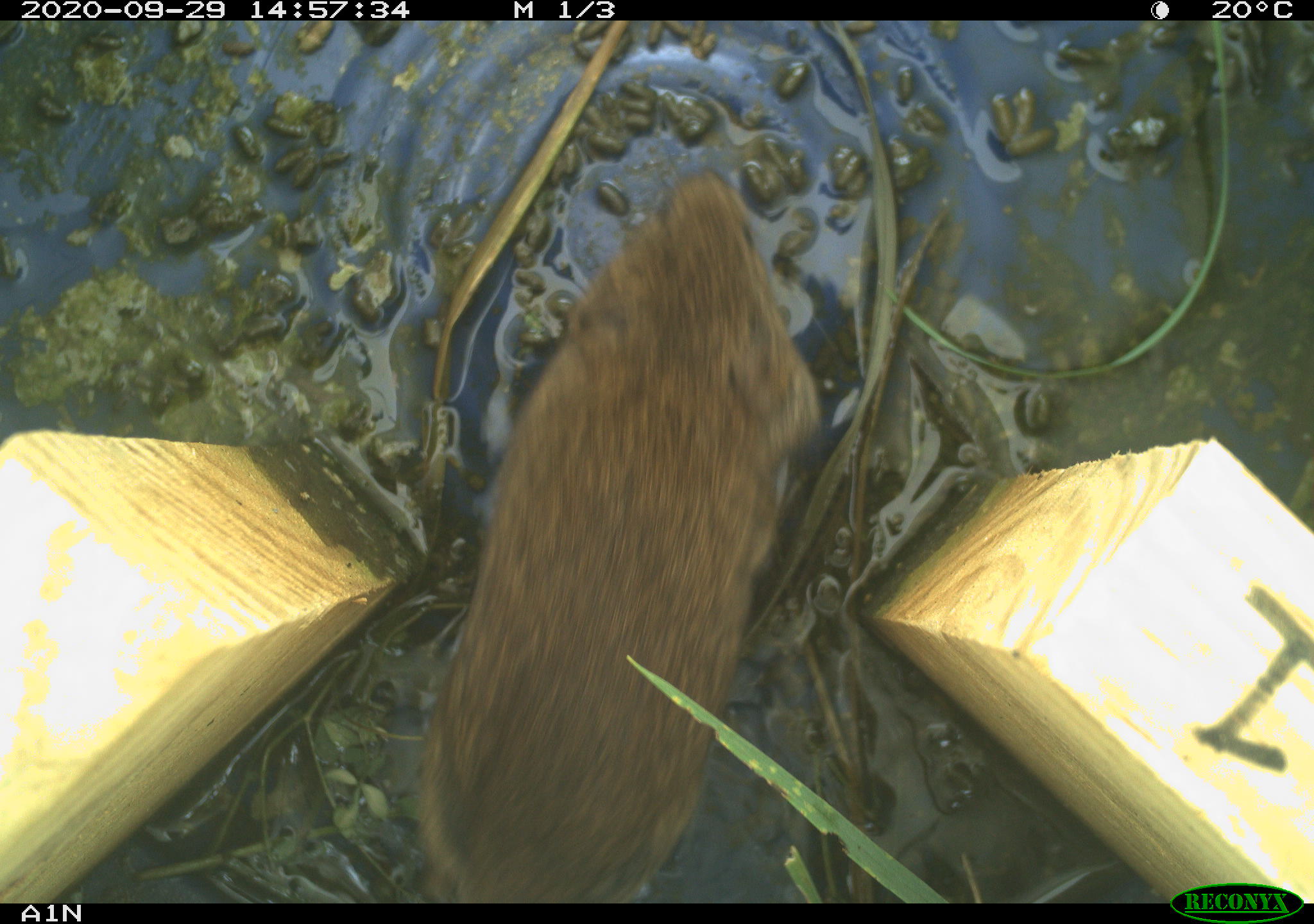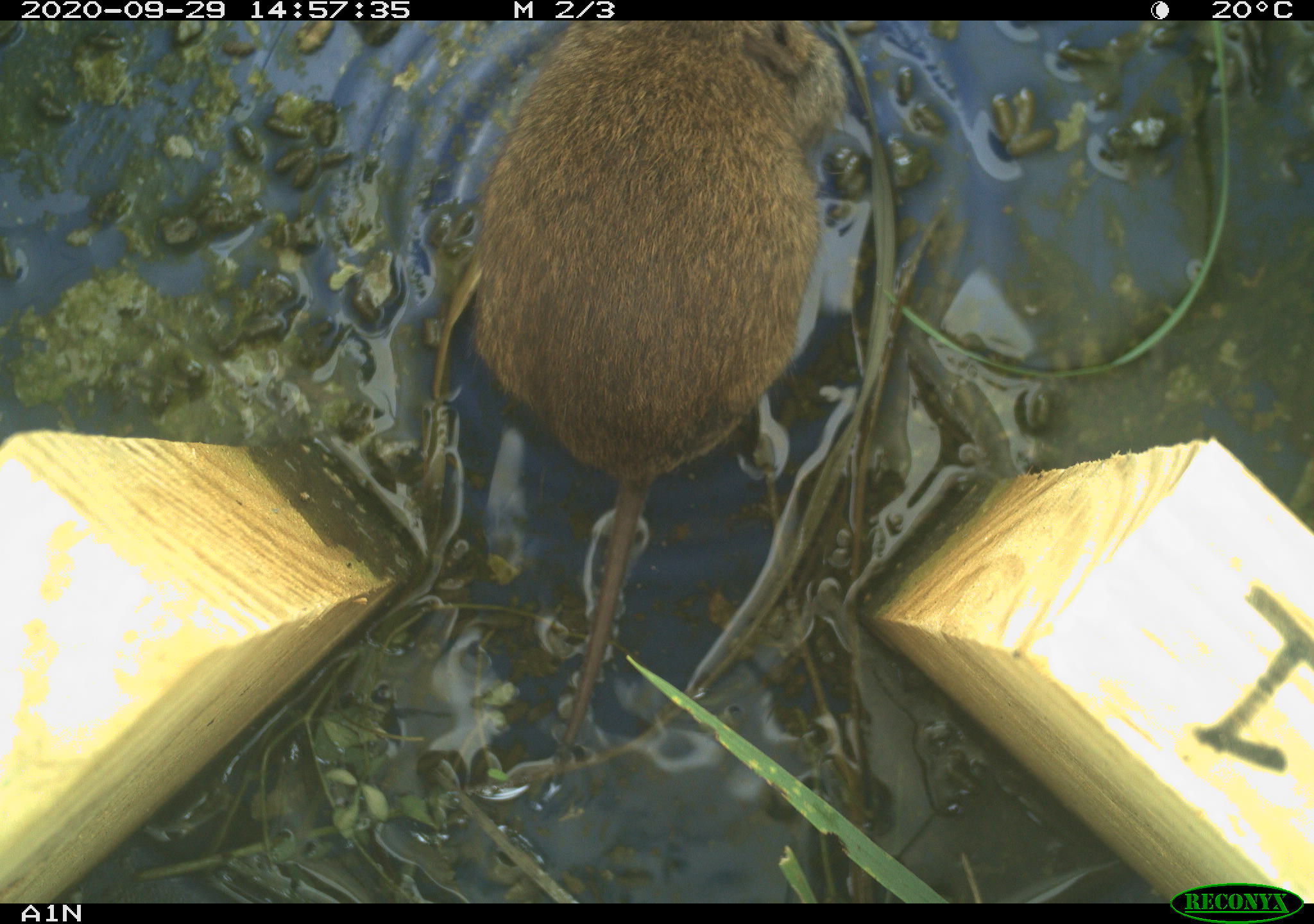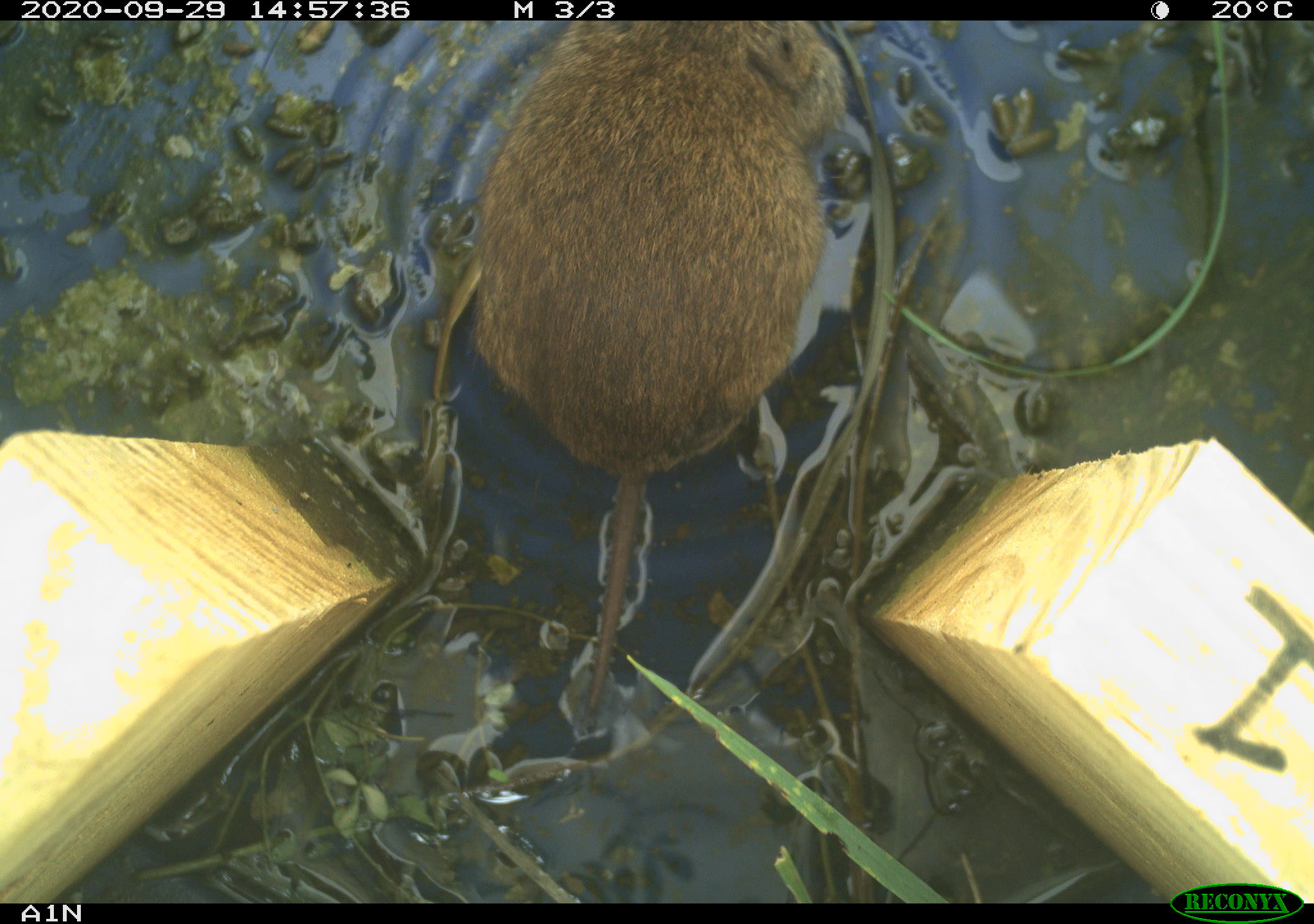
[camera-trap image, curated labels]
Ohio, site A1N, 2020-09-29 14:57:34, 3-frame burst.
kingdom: Animalia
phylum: Chordata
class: Mammalia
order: Rodentia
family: Cricetidae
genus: Microtus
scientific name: Microtus pennsylvanicus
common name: meadow vole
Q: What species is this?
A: Meadow vole (Microtus pennsylvanicus).